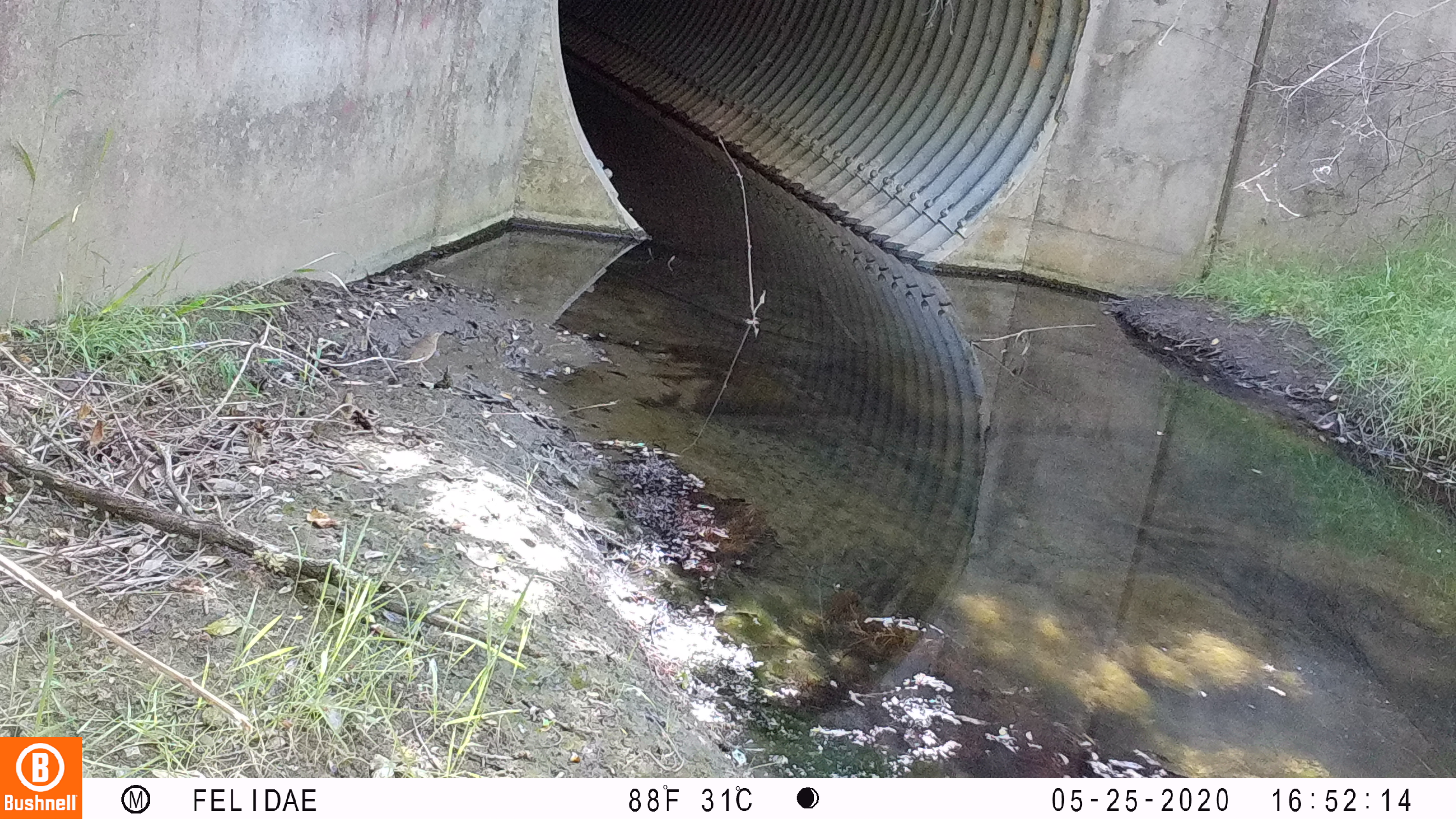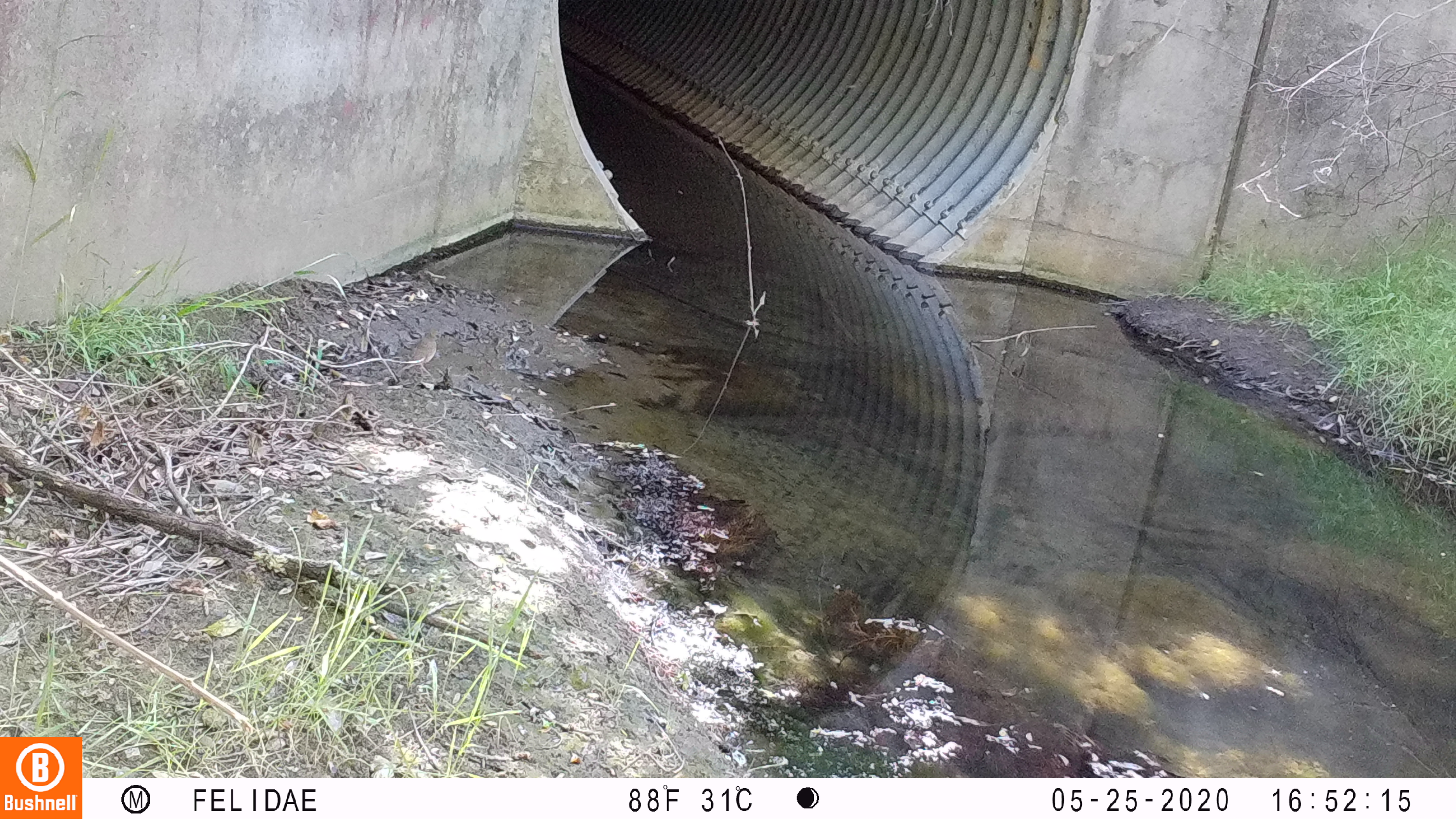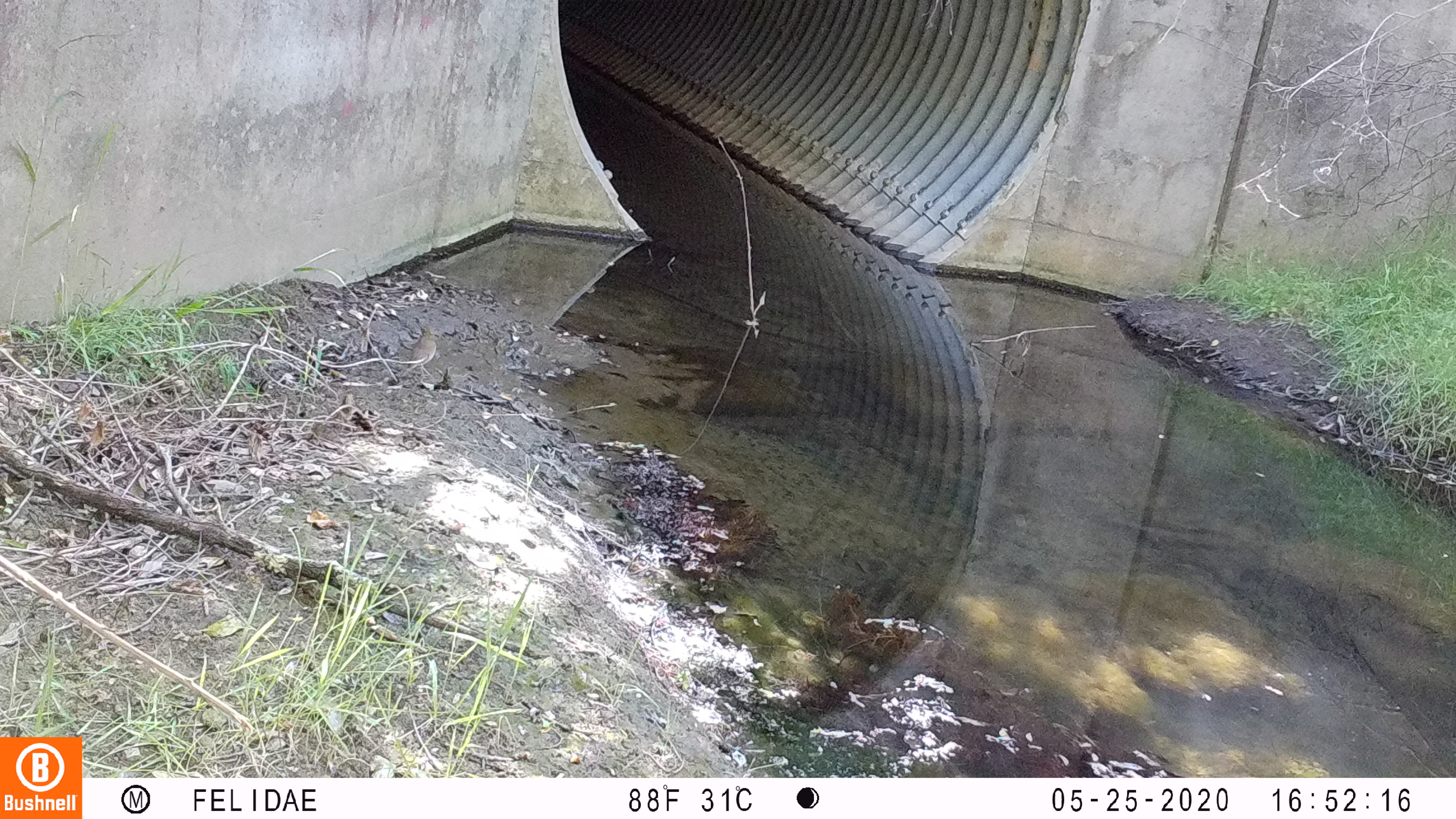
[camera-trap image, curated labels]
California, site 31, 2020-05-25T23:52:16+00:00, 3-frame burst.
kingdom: Animalia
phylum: Chordata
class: Aves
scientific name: Aves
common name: bird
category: unknown bird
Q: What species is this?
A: Unknown bird (bird) (Aves).